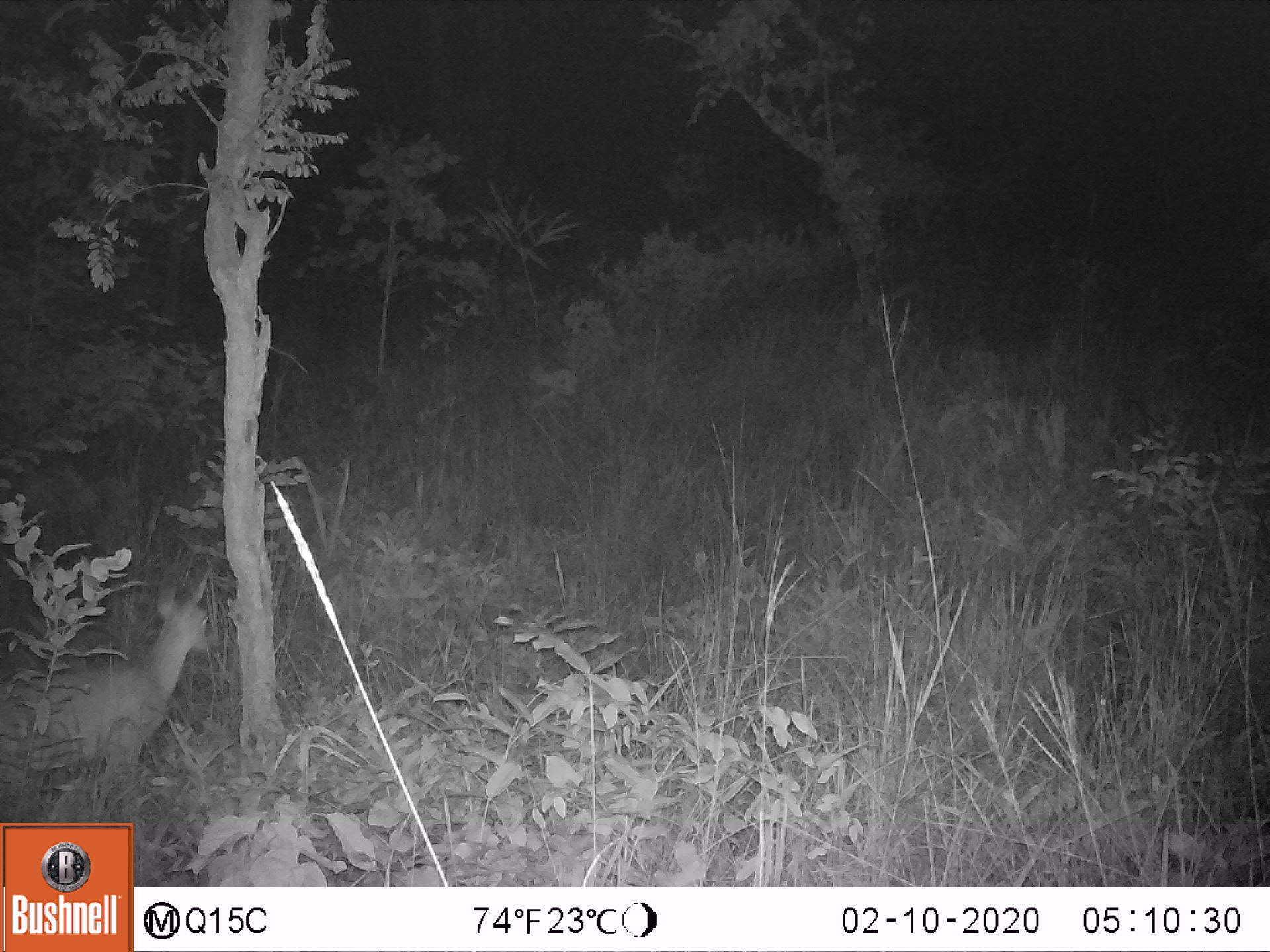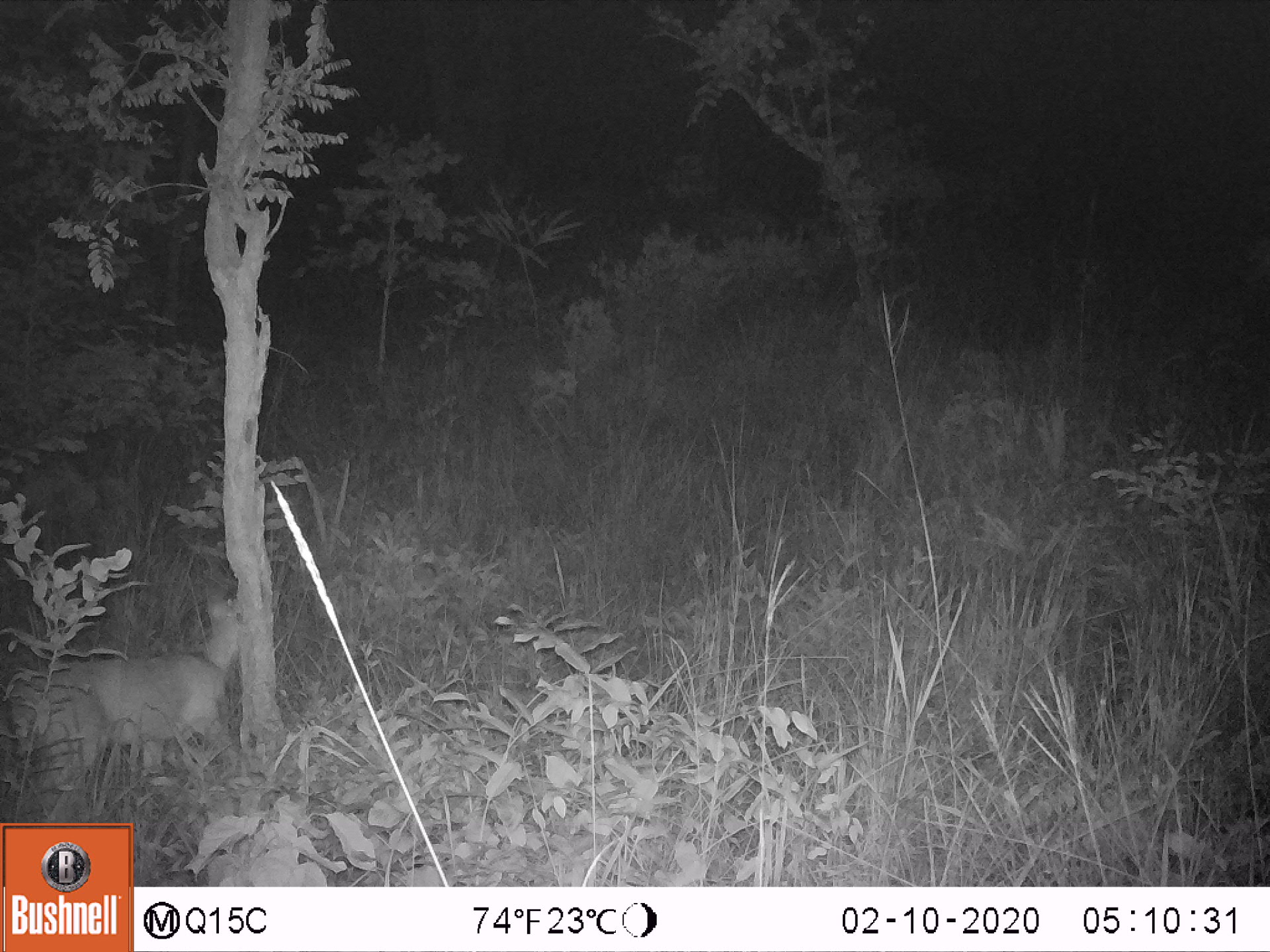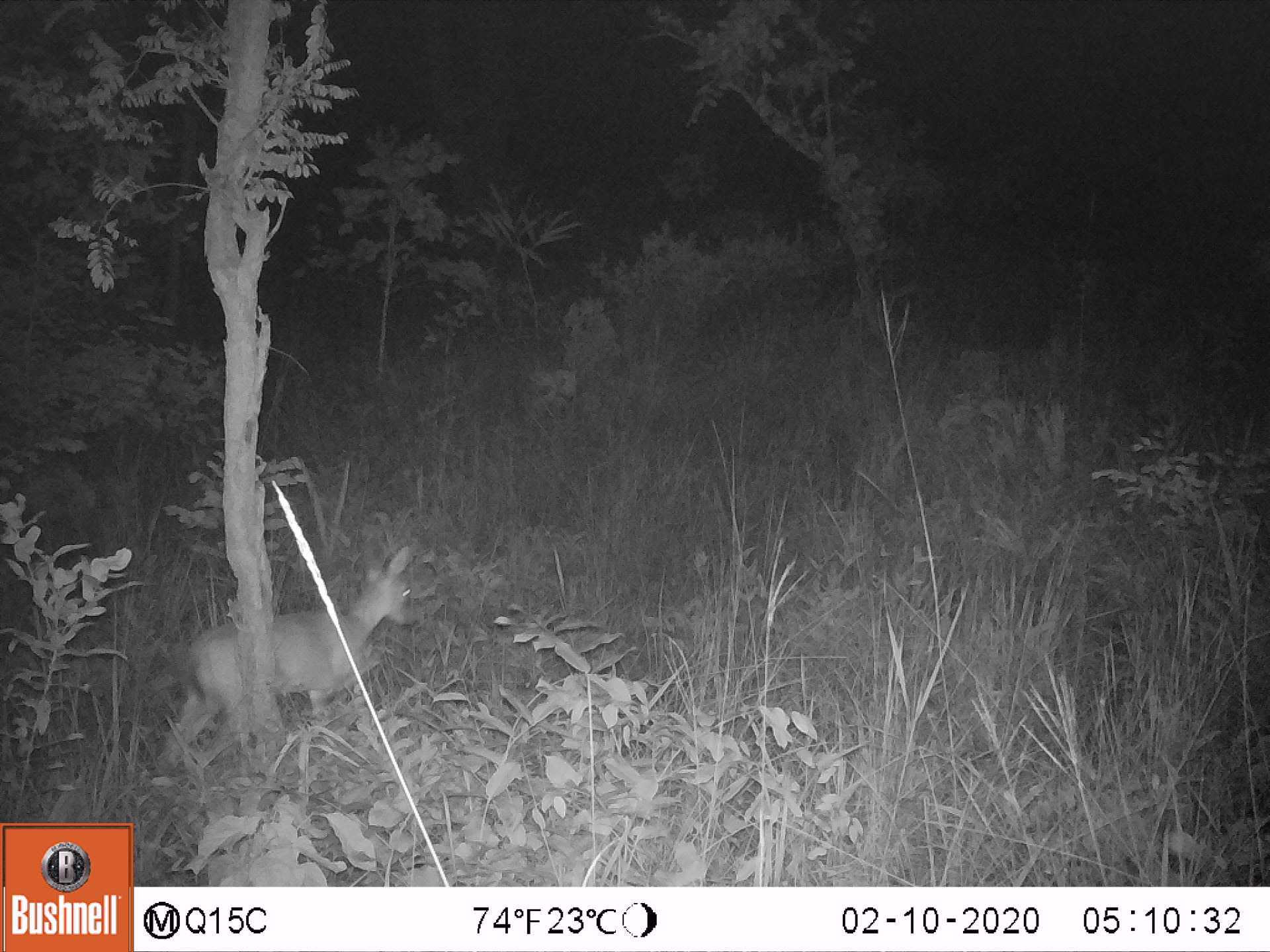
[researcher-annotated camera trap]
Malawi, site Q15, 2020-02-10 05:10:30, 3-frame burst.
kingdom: Animalia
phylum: Chordata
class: Mammalia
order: Artiodactyla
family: Bovidae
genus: Tragelaphus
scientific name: Tragelaphus sylvaticus sylvaticus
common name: cape bushbuck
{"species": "cape bushbuck (Tragelaphus sylvaticus sylvaticus)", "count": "1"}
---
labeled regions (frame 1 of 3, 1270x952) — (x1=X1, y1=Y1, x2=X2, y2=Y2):
cape bushbuck: (x1=4, y1=567, x2=220, y2=785)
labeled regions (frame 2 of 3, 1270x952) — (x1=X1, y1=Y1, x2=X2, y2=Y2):
cape bushbuck: (x1=7, y1=581, x2=242, y2=771)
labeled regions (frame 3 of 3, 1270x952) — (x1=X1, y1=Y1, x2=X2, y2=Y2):
cape bushbuck: (x1=158, y1=537, x2=418, y2=761)